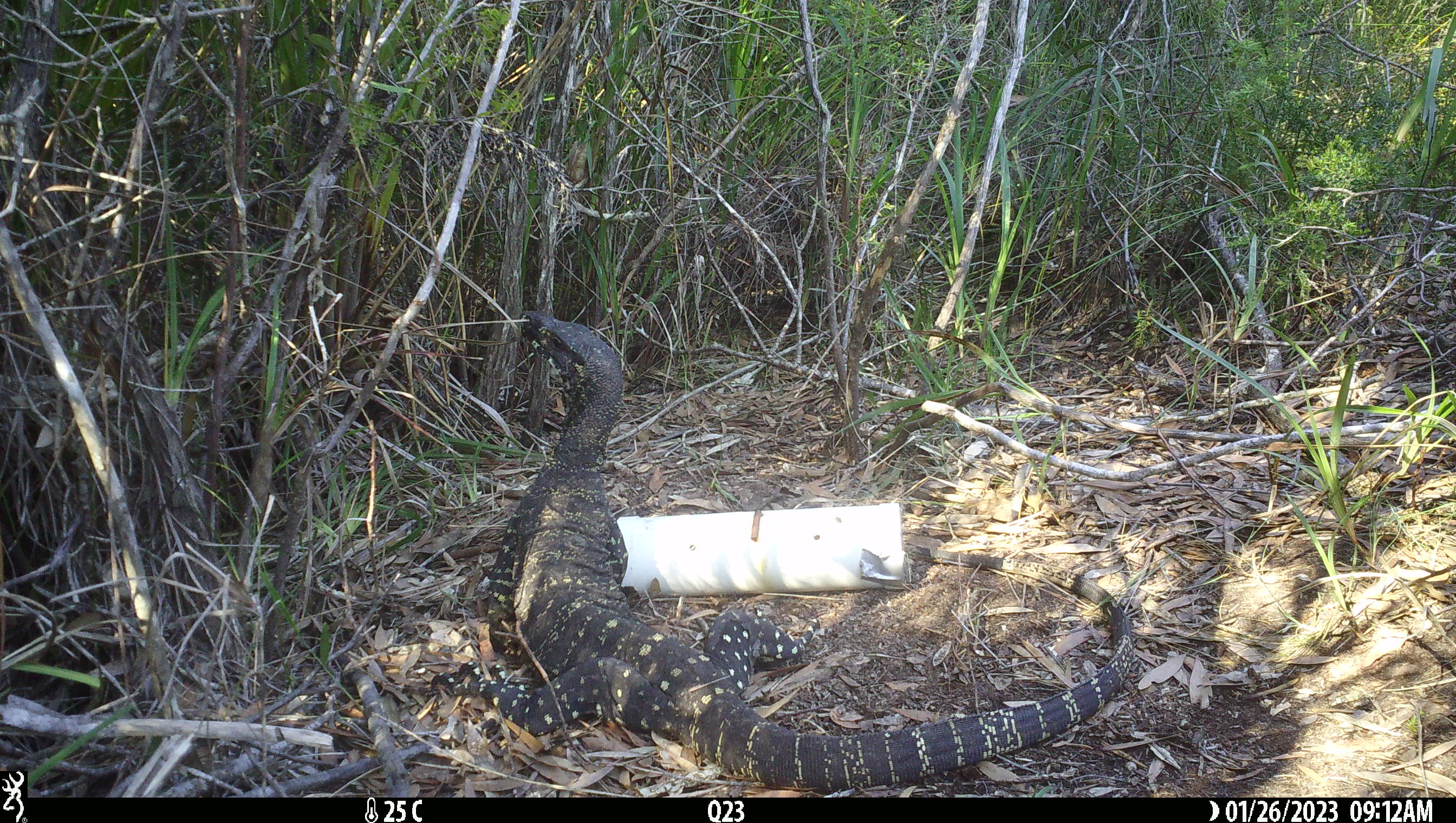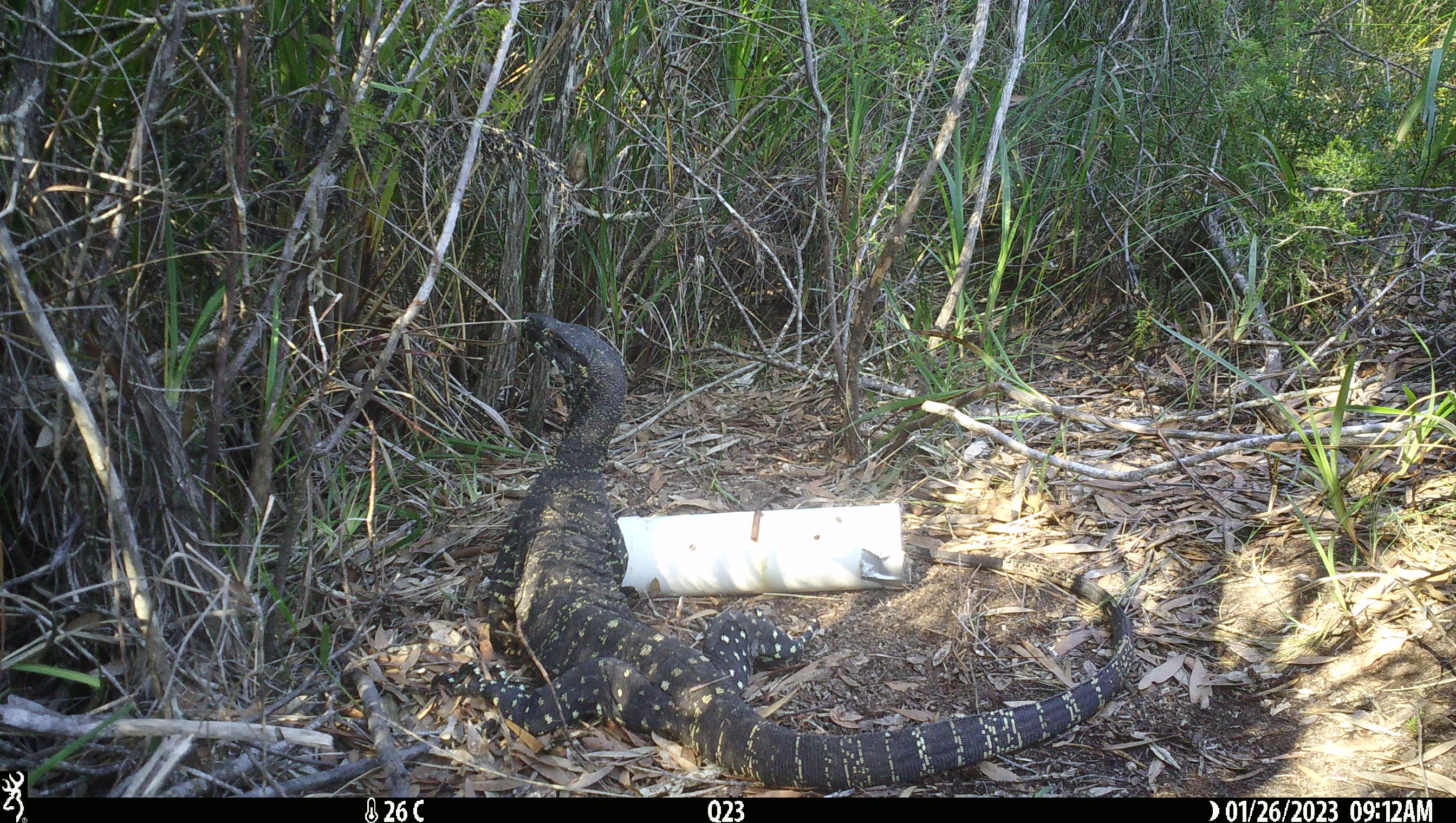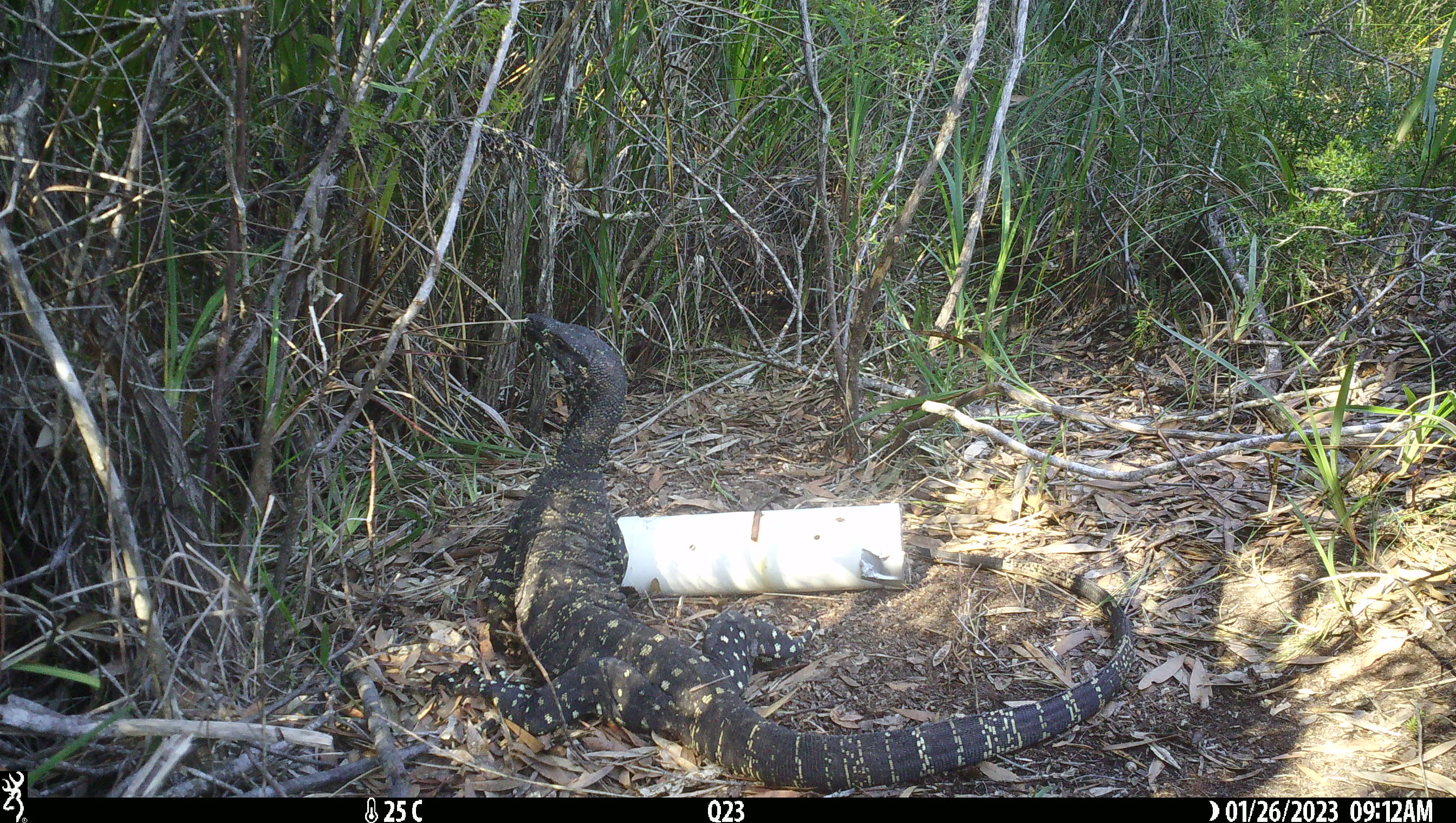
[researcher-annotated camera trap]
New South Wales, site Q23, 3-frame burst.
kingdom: Animalia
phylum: Chordata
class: Reptilia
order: Squamata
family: Varanidae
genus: Varanus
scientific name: Varanus varius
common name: lace monitor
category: goanna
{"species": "goanna (lace monitor) (Varanus varius)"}